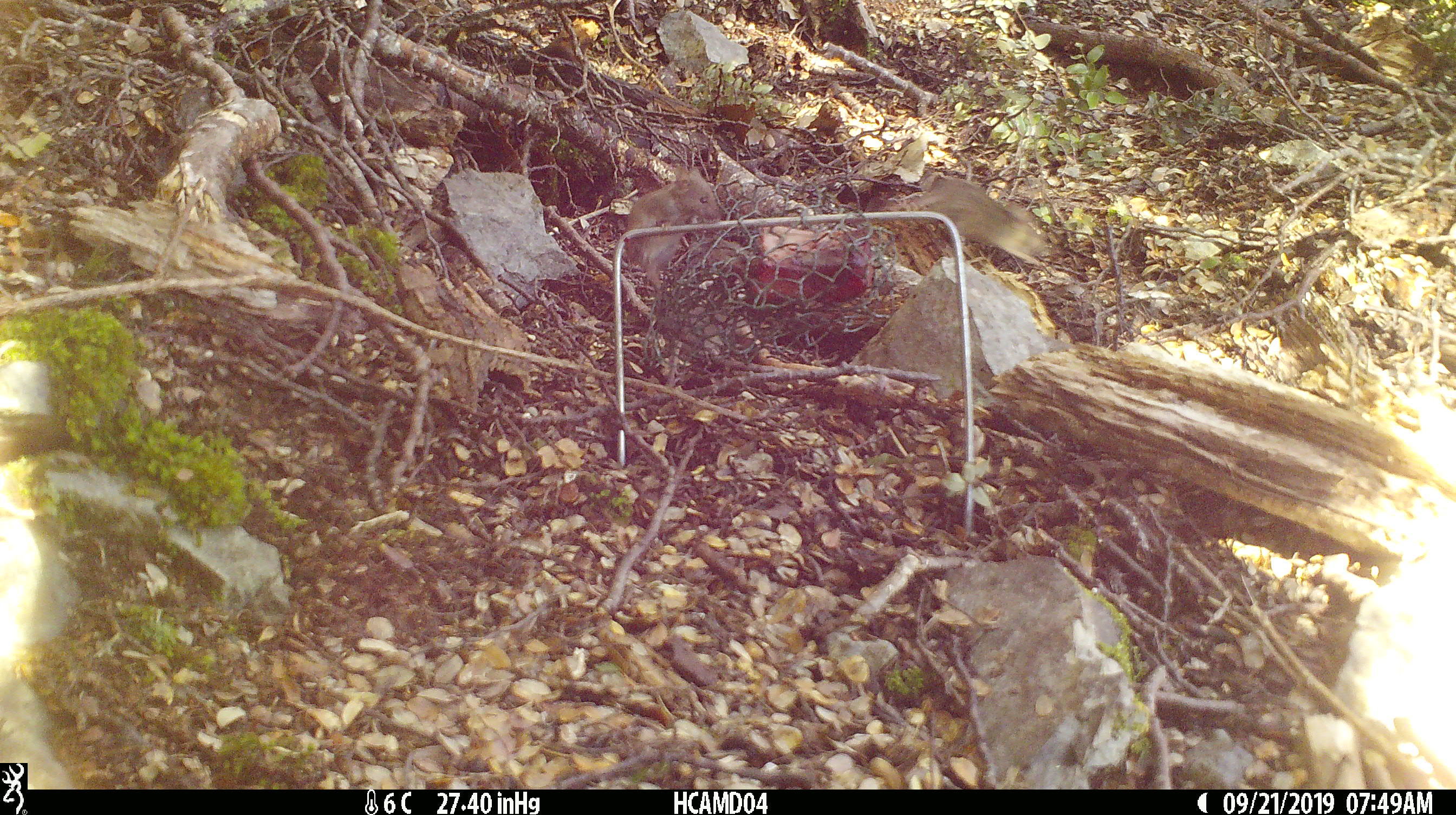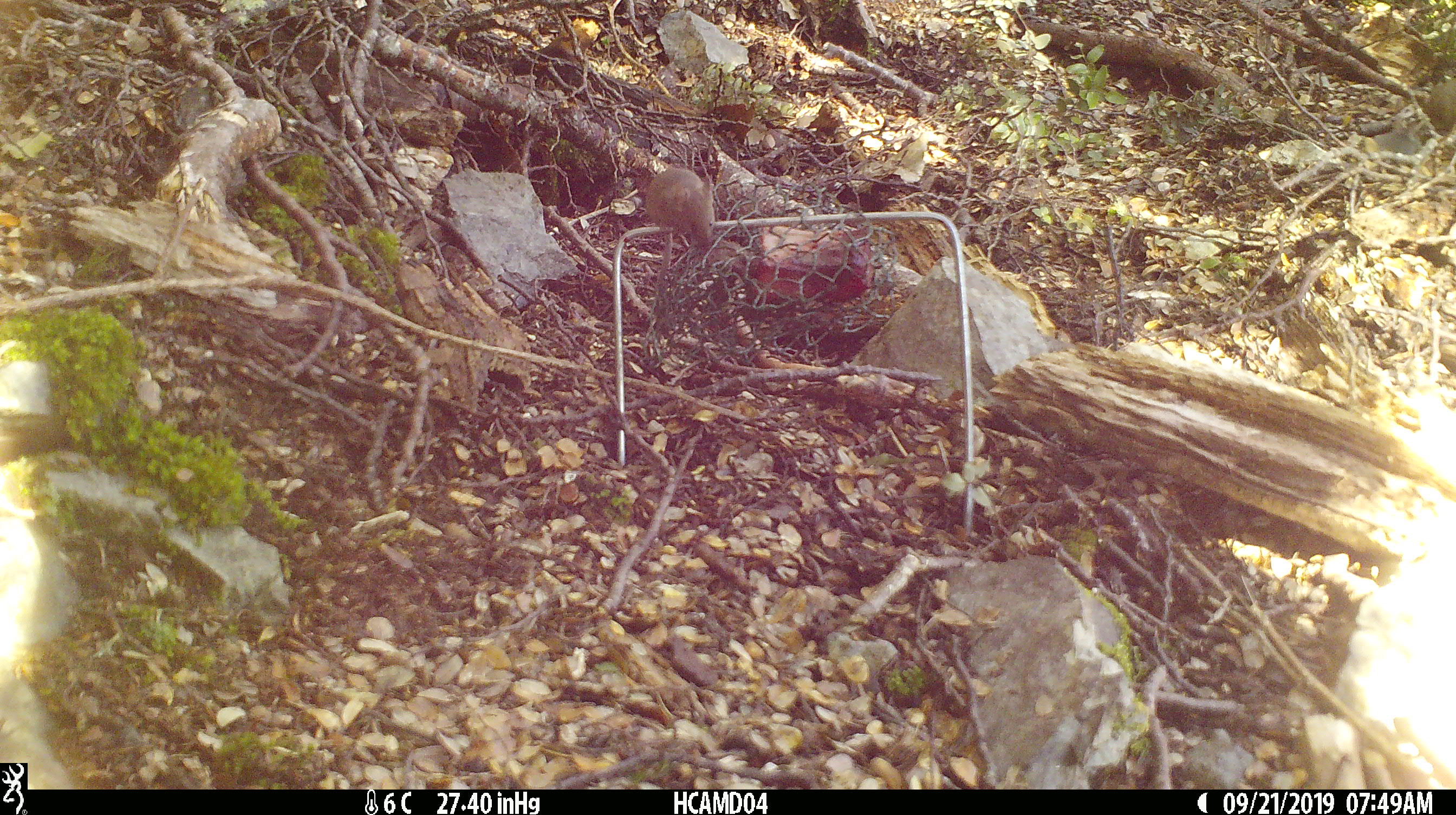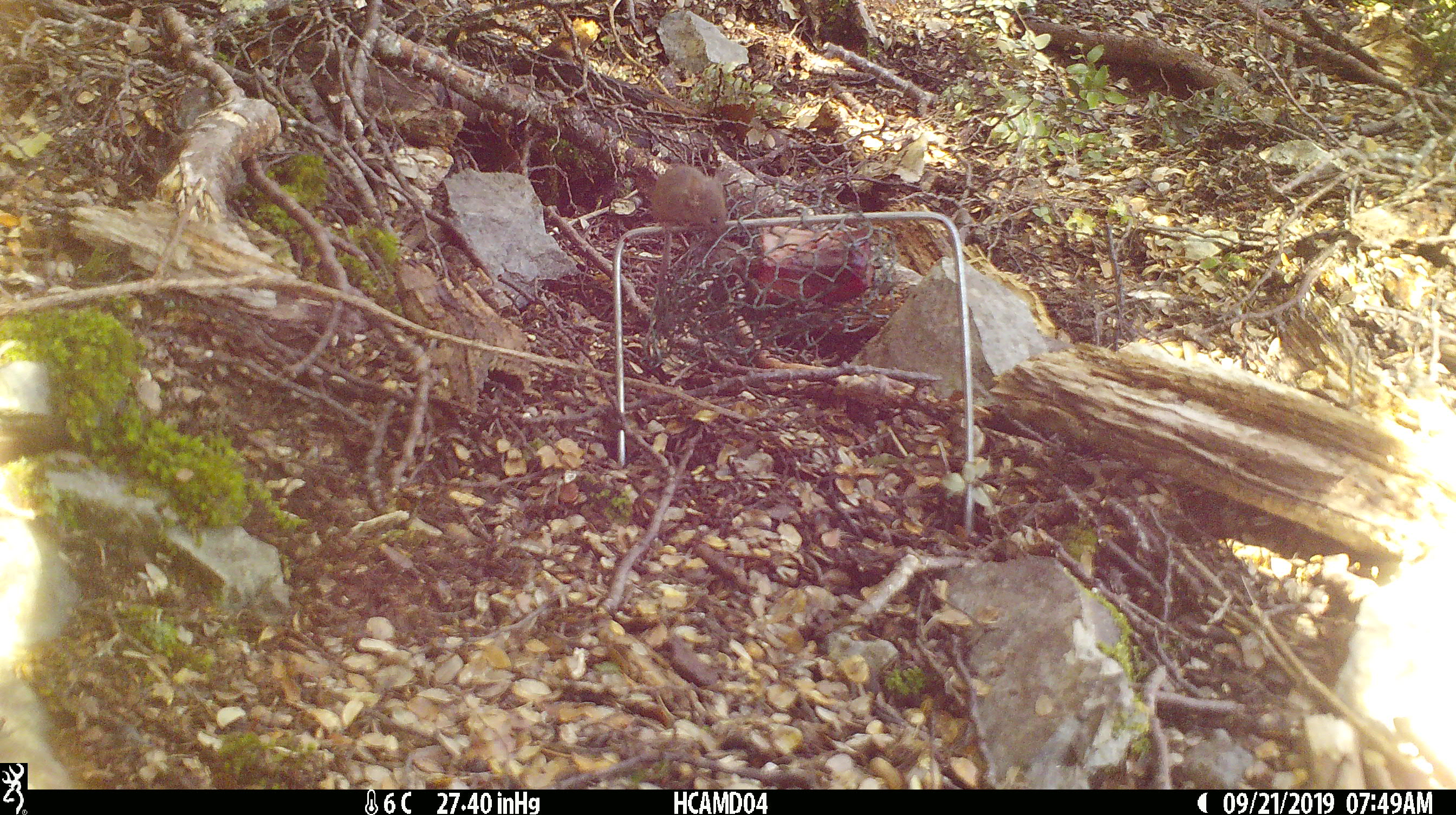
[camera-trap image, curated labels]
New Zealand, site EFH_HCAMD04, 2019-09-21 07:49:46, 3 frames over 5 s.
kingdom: Animalia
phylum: Chordata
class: Mammalia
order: Rodentia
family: Muridae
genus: Mus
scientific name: Mus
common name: mouse